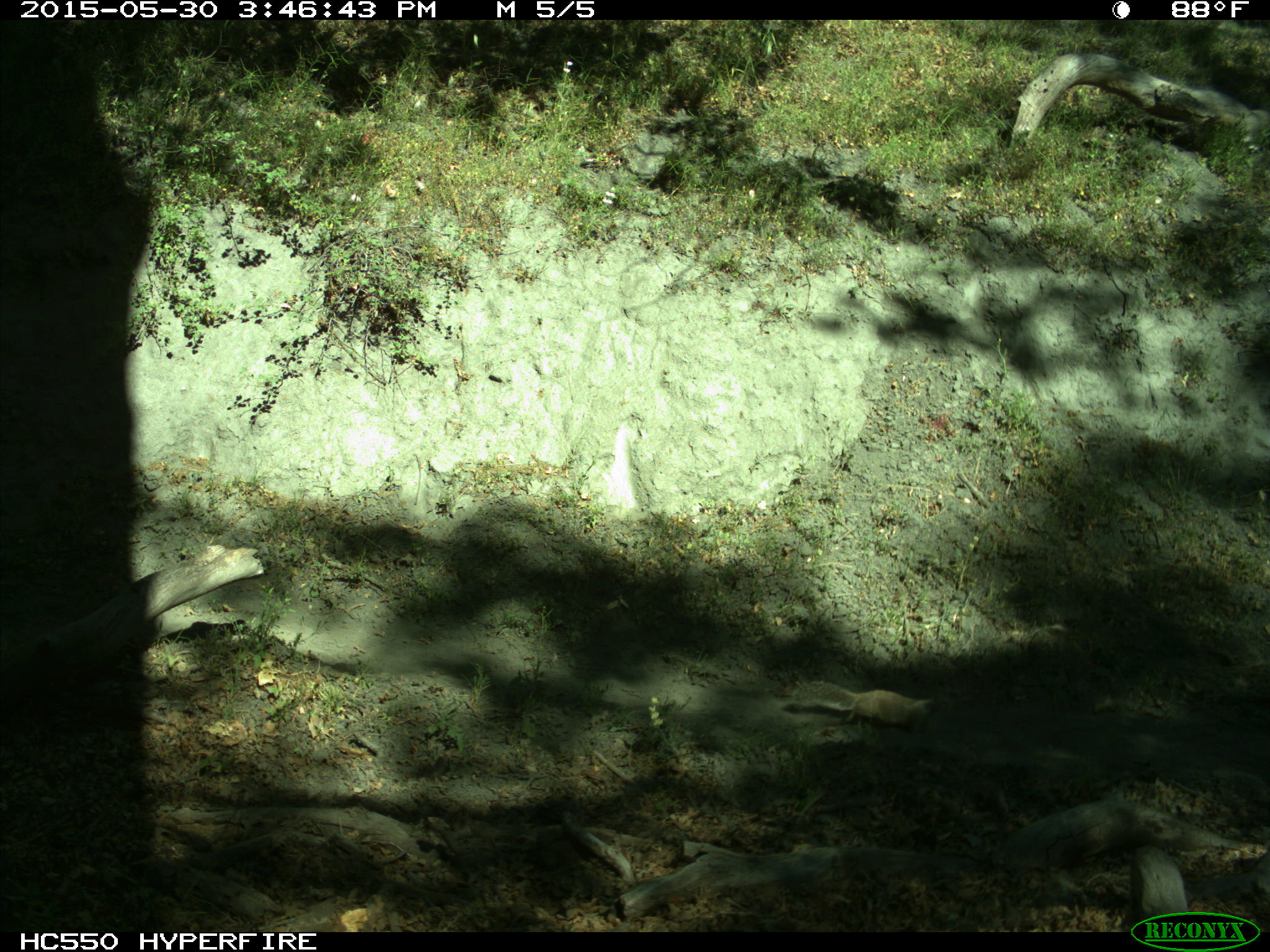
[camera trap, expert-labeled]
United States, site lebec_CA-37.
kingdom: Animalia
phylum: Chordata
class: Mammalia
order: Rodentia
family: Sciuridae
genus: Otospermophilus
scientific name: Otospermophilus beecheyi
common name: california ground squirrel